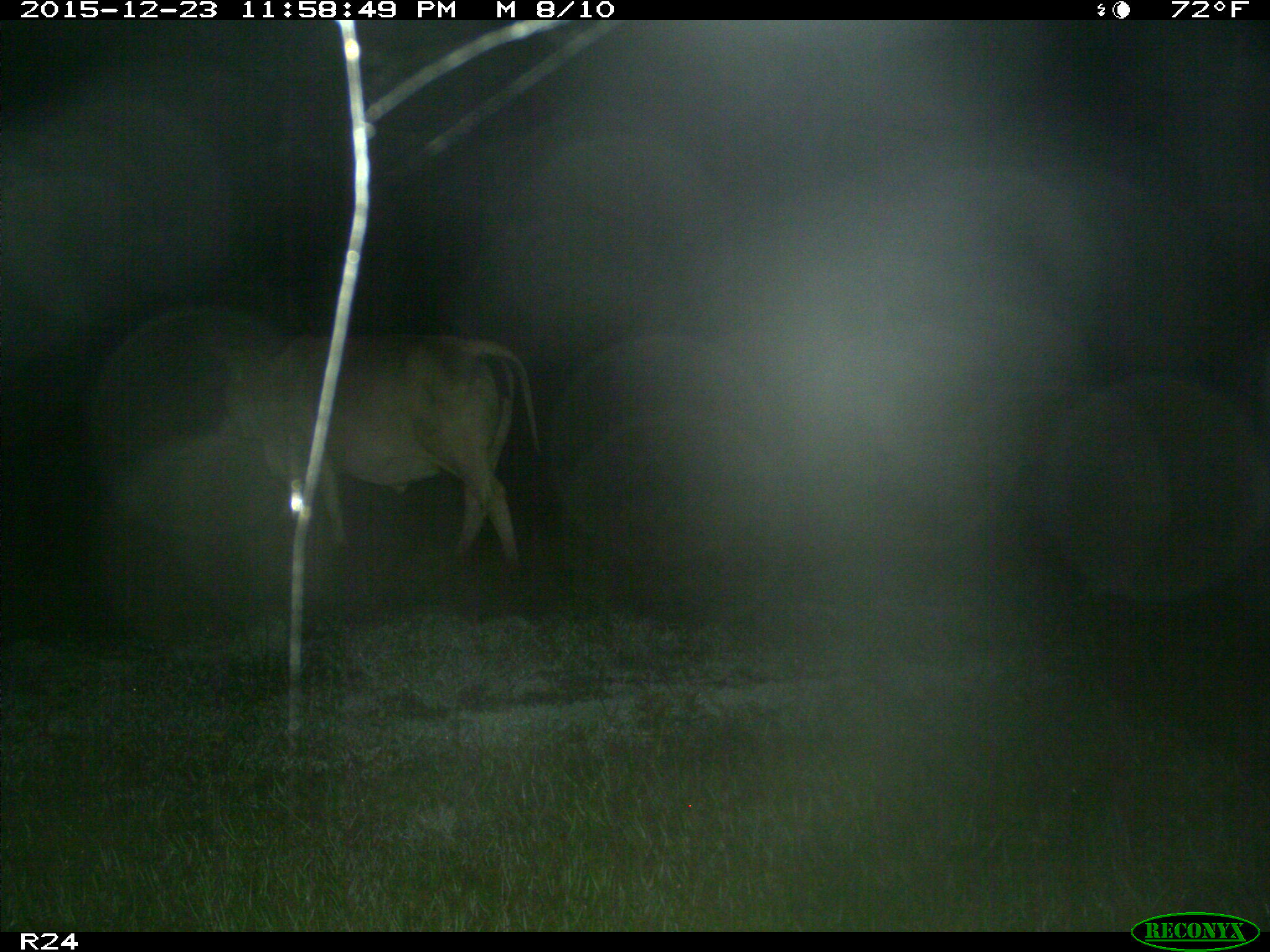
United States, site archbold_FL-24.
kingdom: Animalia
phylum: Chordata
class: Mammalia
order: Artiodactyla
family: Bovidae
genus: Bos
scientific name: Bos taurus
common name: domestic cow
Bos taurus (domestic cow).